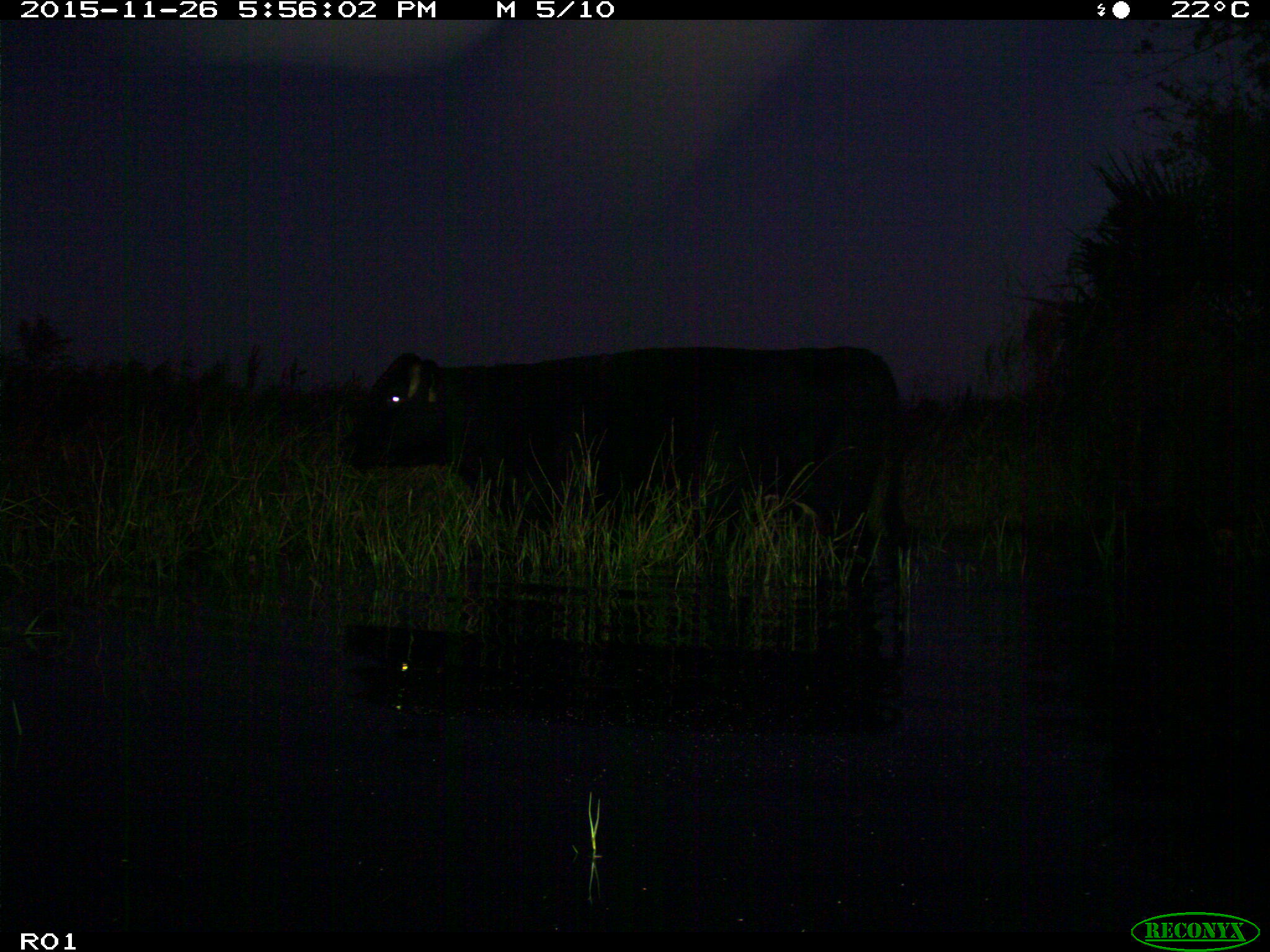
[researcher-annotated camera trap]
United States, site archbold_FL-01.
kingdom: Animalia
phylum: Chordata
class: Mammalia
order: Artiodactyla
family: Bovidae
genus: Bos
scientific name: Bos taurus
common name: domestic cow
Bos taurus (domestic cow).